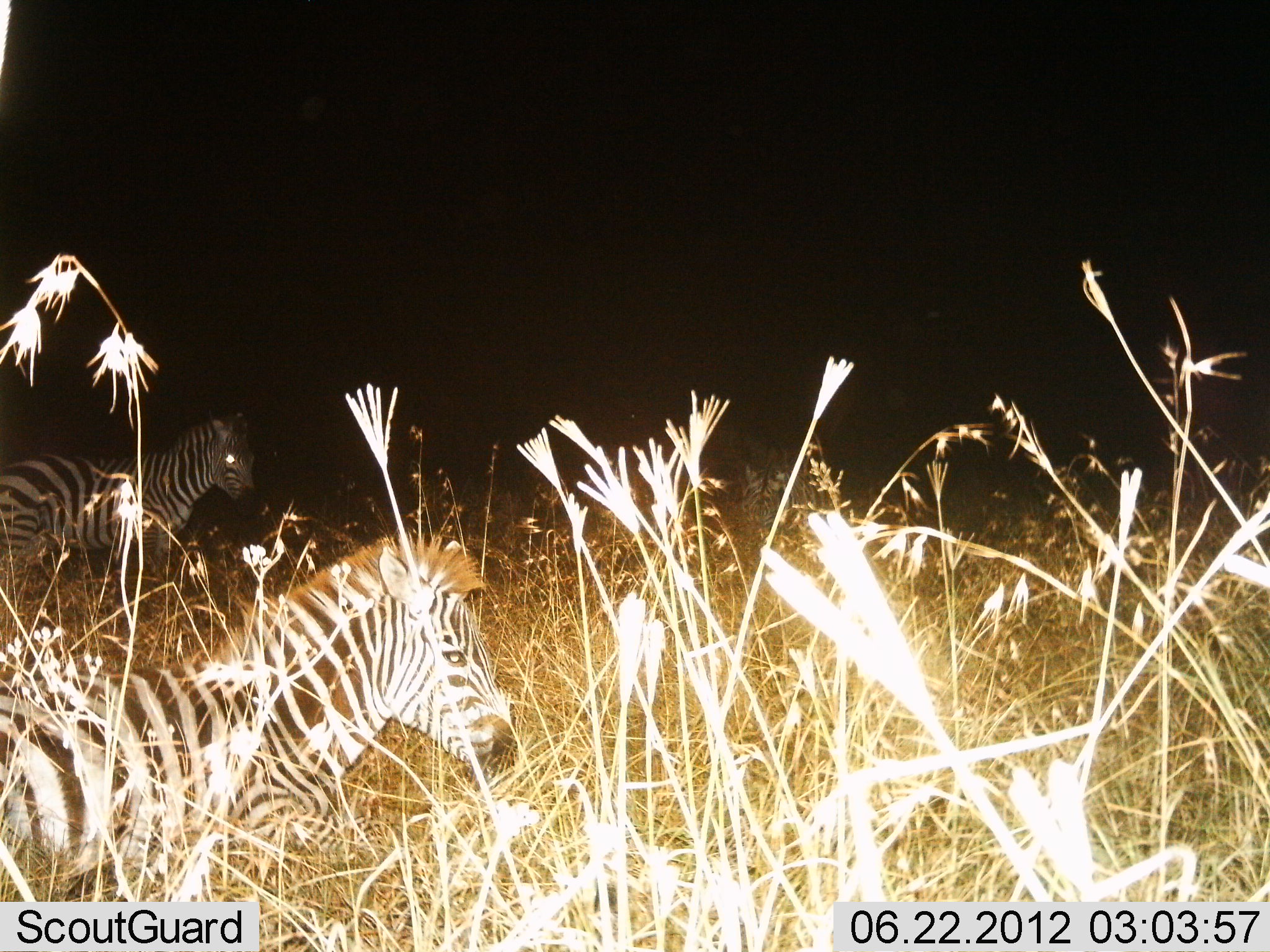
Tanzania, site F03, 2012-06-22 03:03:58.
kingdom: Animalia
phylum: Chordata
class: Mammalia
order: Perissodactyla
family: Equidae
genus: Equus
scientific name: Equus quagga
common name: plains zebra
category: zebra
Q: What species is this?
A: Zebra (plains zebra) (Equus quagga).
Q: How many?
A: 2.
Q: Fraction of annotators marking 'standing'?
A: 80%.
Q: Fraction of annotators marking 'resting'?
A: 20%.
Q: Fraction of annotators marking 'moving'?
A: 10%.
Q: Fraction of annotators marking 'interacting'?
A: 0%.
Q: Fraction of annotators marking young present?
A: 30%.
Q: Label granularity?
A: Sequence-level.